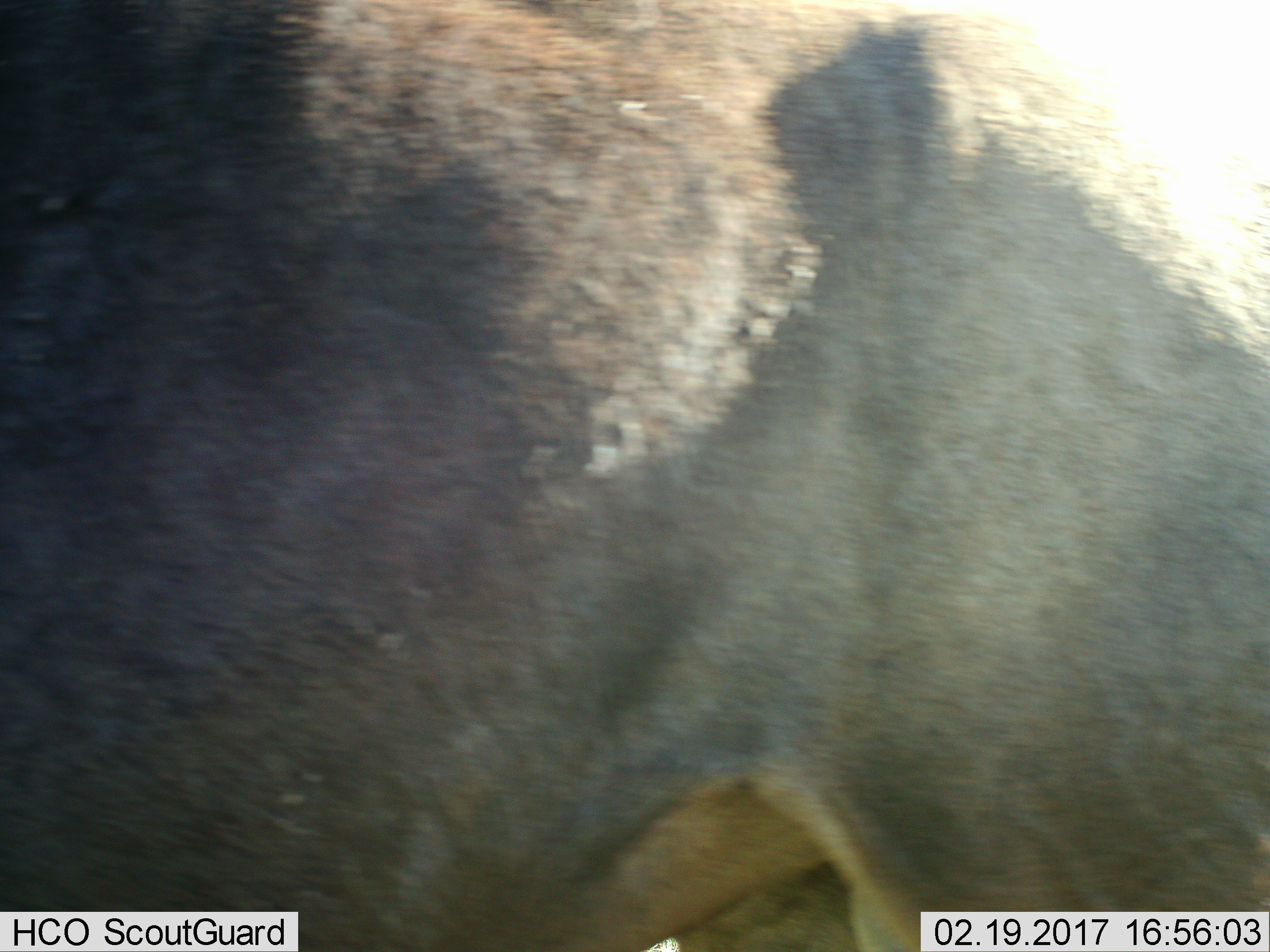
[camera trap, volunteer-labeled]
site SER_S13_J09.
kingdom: Animalia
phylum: Chordata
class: Mammalia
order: Artiodactyla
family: Bovidae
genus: Connochaetes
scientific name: Connochaetes taurinus taurinus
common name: blue wildebeest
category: wildebeestblue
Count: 1.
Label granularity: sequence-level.